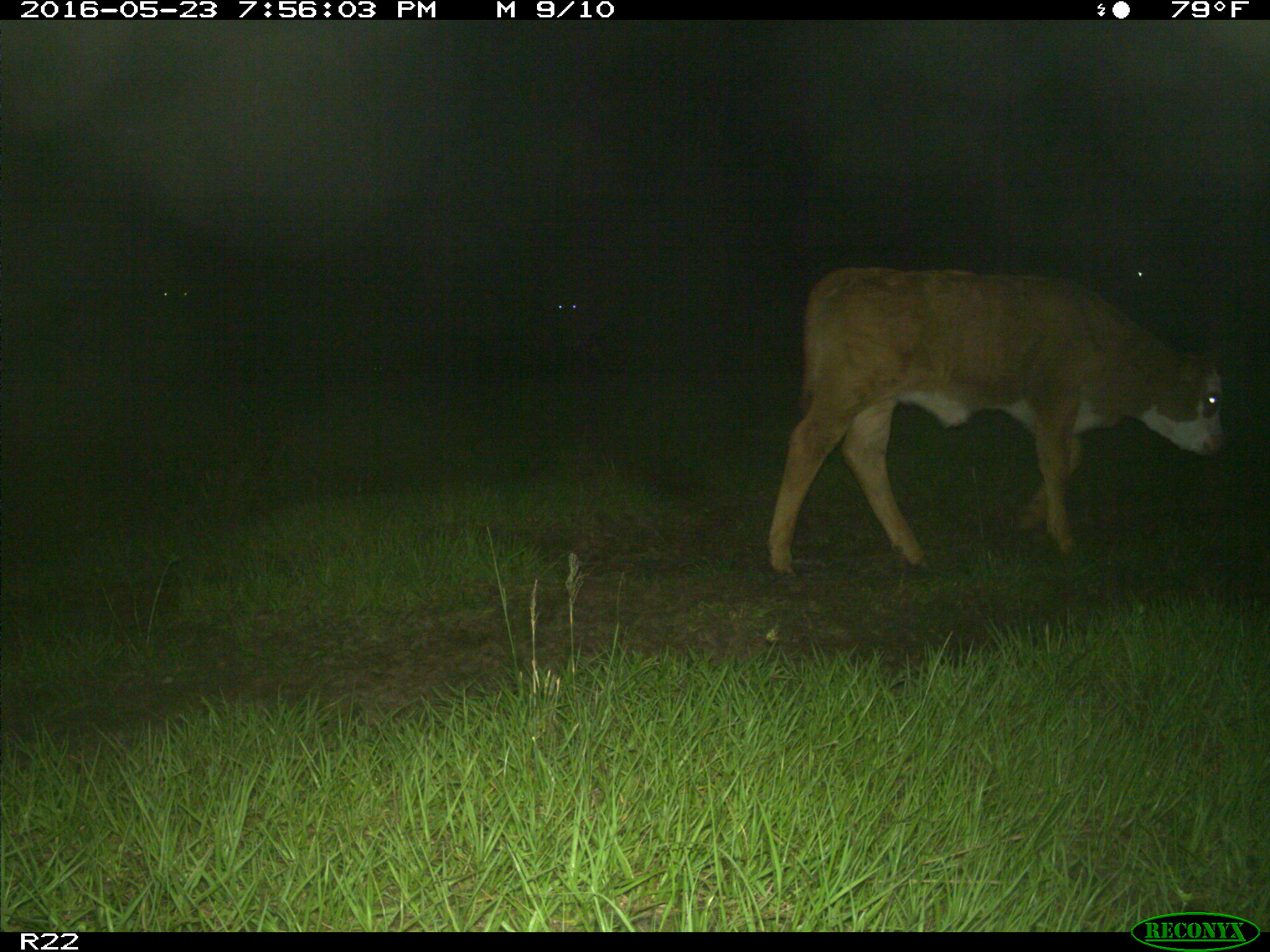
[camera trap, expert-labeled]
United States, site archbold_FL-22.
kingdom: Animalia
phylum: Chordata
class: Mammalia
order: Artiodactyla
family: Bovidae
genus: Bos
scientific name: Bos taurus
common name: domestic cow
Bos taurus (domestic cow).